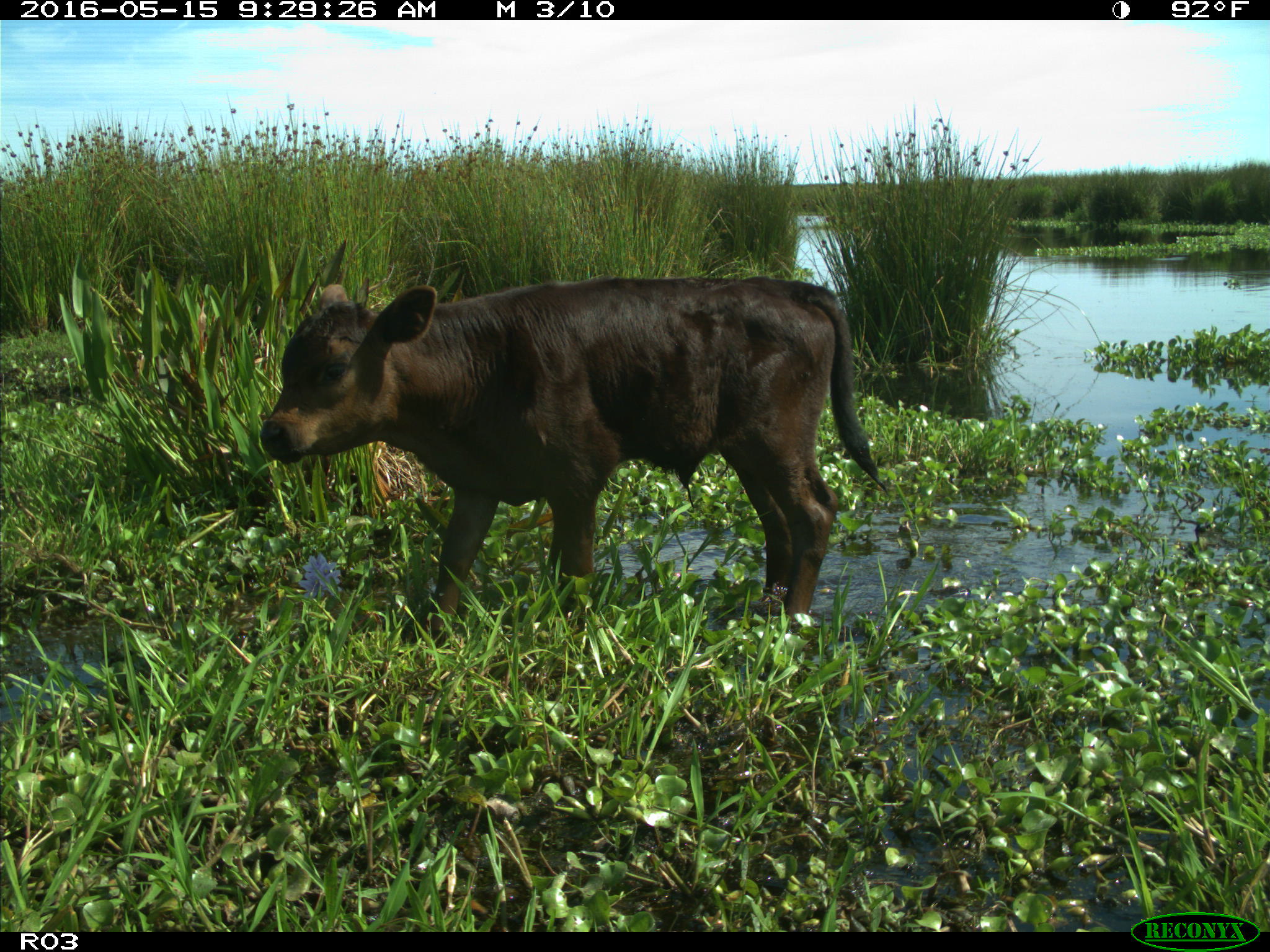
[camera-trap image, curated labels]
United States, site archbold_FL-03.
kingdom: Animalia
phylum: Chordata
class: Mammalia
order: Artiodactyla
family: Bovidae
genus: Bos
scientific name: Bos taurus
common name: domestic cow